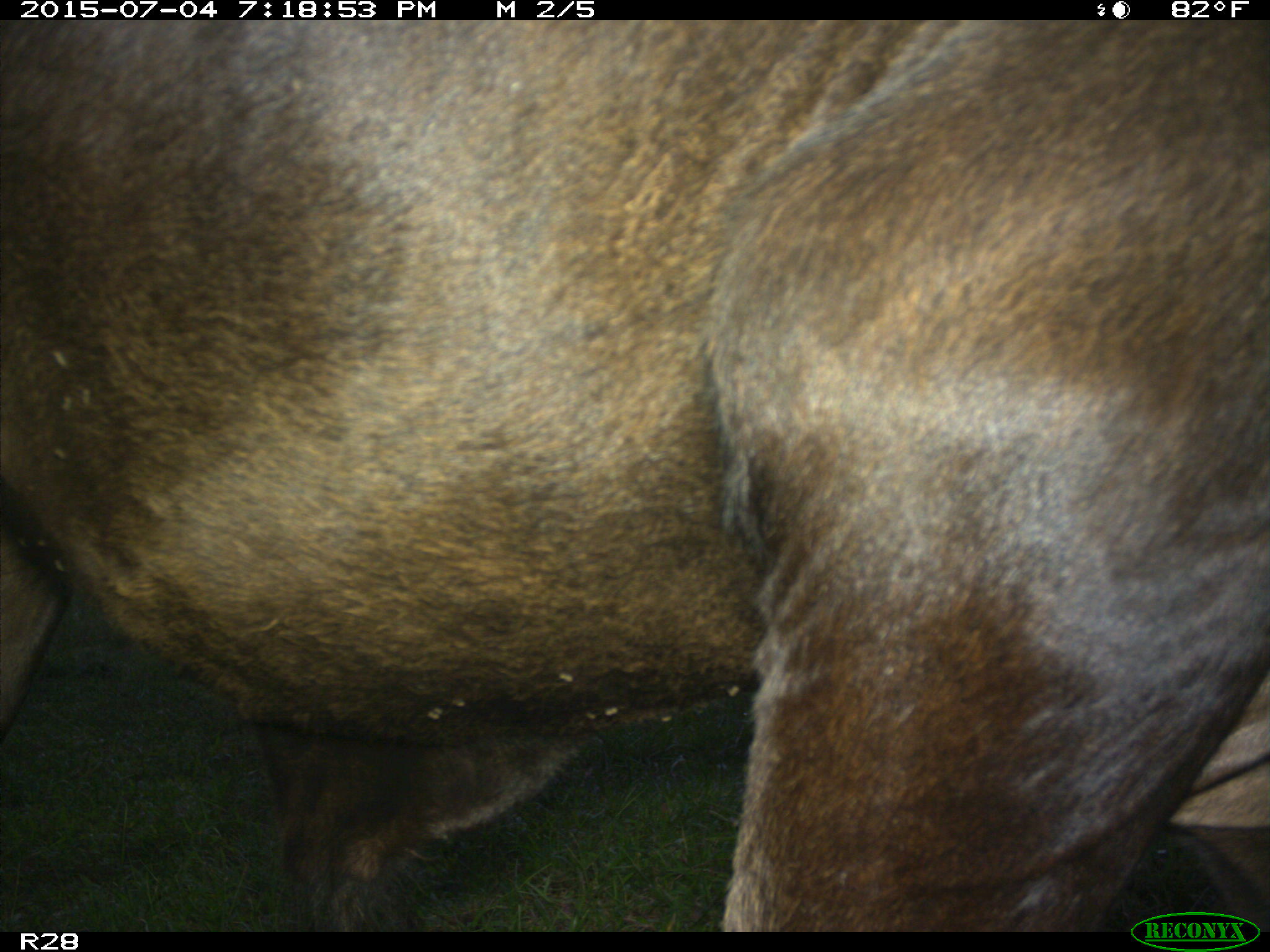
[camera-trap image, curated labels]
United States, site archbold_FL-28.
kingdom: Animalia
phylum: Chordata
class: Mammalia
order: Artiodactyla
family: Bovidae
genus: Bos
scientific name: Bos taurus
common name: domestic cow